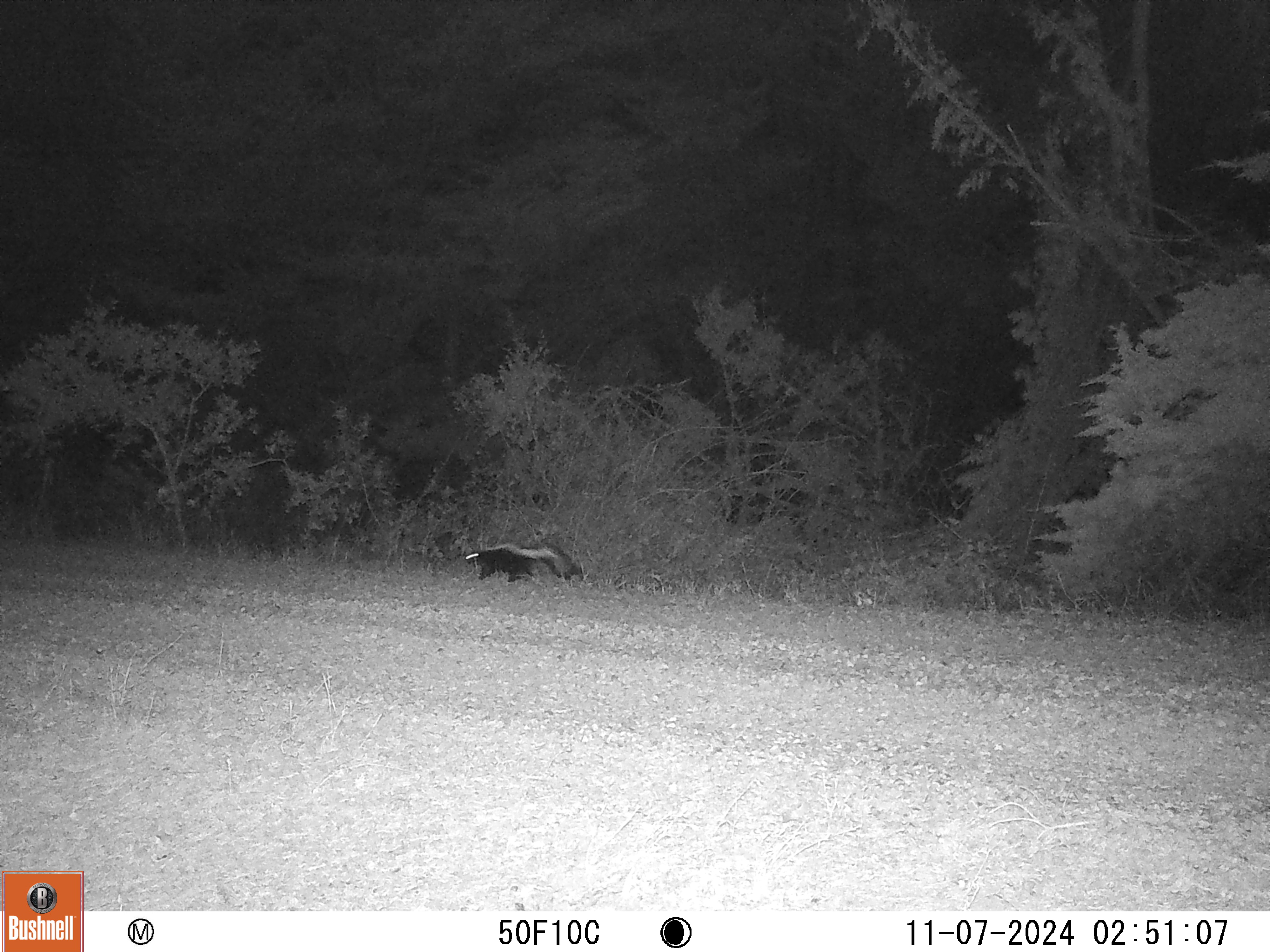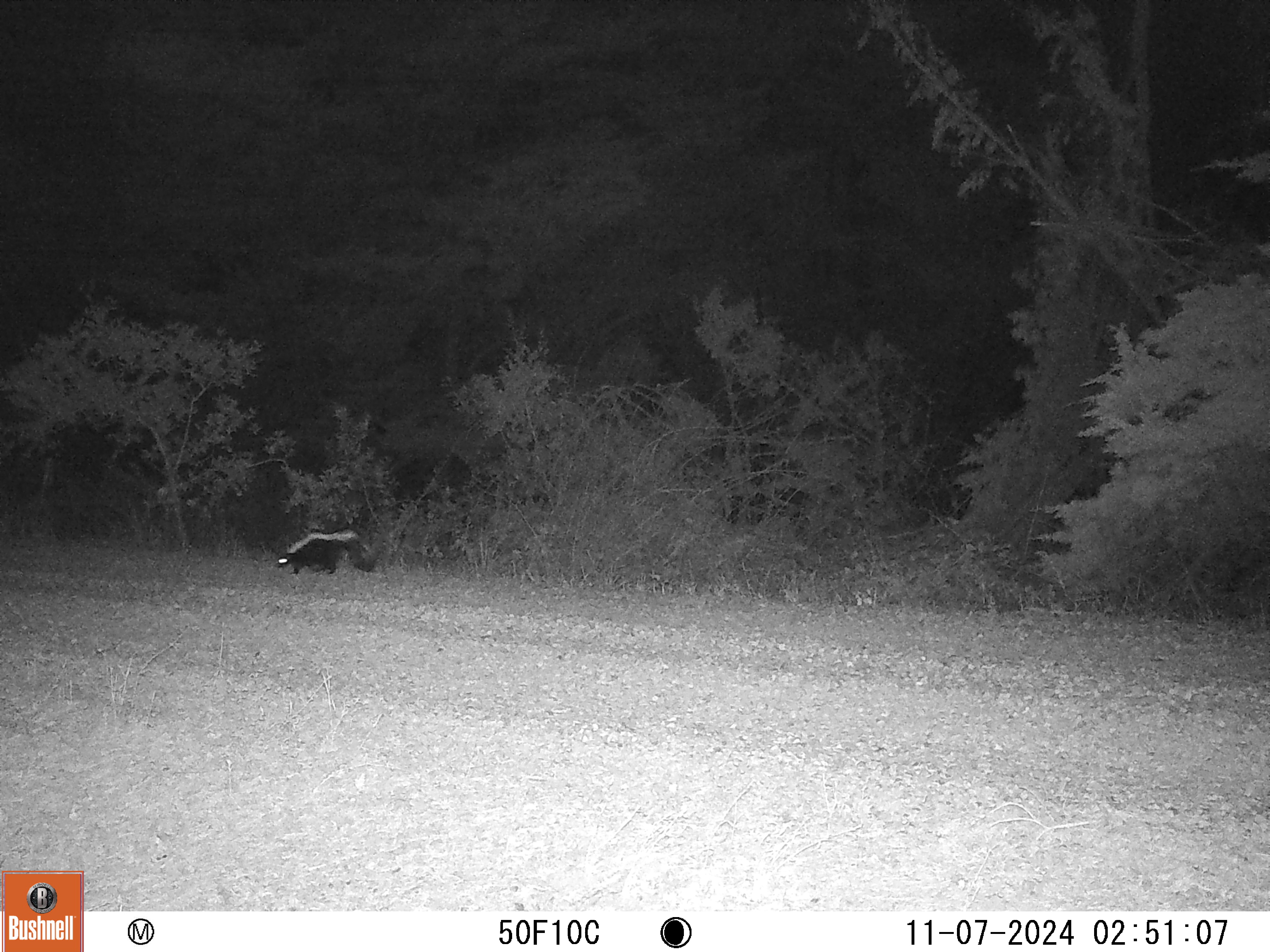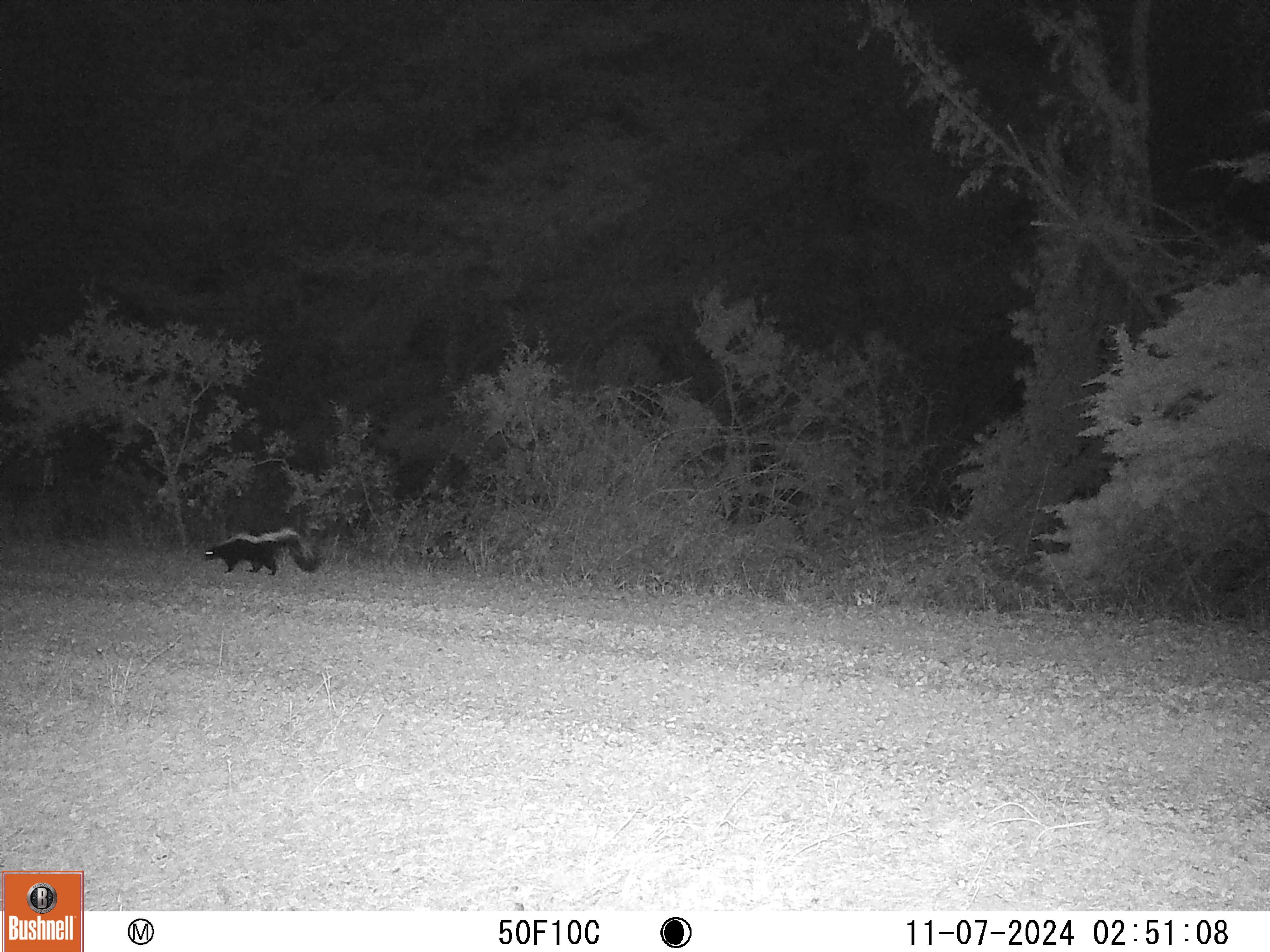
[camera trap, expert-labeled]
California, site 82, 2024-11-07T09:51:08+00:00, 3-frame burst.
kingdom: Animalia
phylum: Chordata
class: Mammalia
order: Carnivora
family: Mephitidae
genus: Mephitis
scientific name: Mephitis mephitis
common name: striped skunk